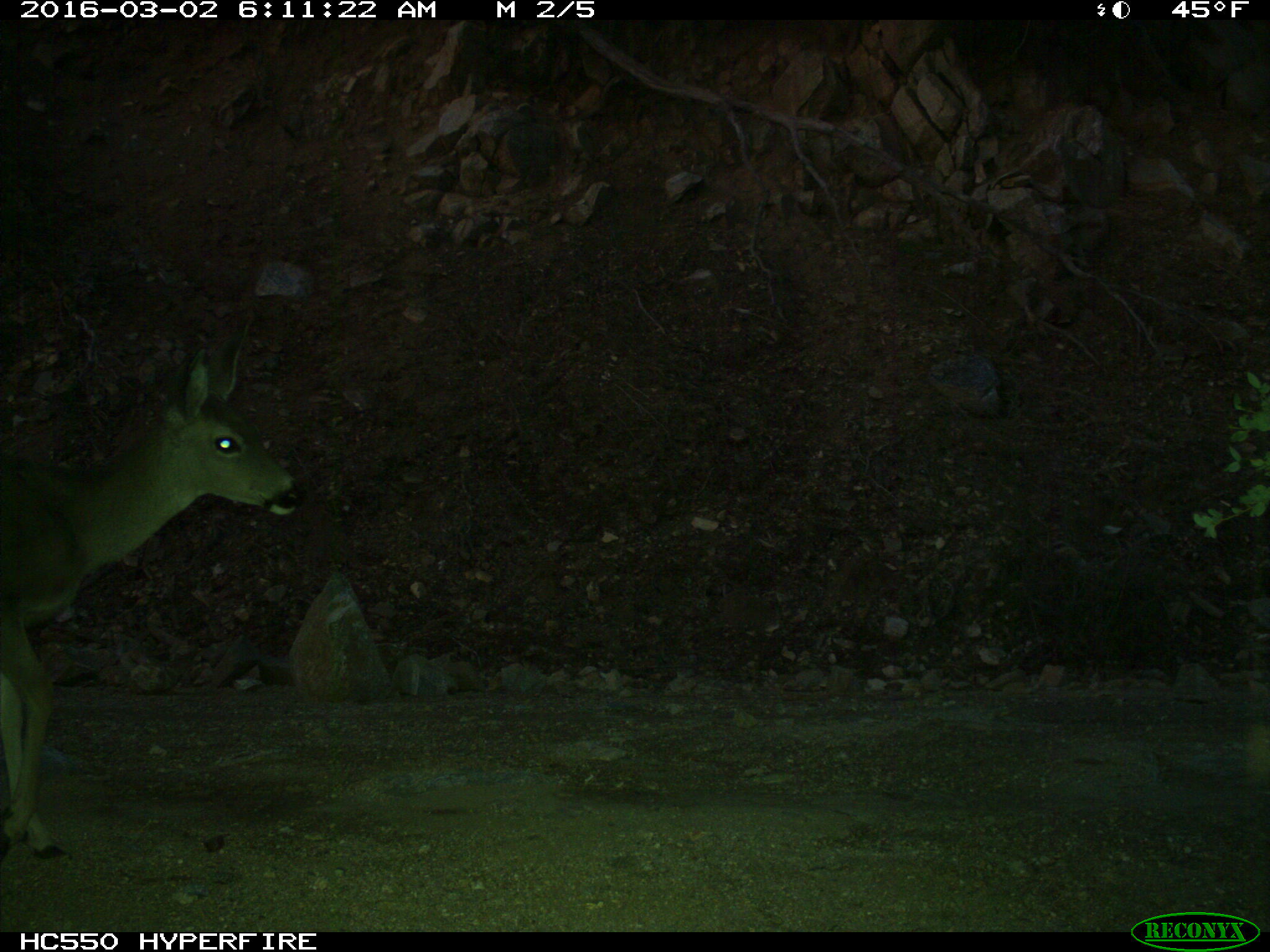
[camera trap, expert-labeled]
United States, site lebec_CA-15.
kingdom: Animalia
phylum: Chordata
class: Mammalia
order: Artiodactyla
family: Cervidae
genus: Odocoileus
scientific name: Odocoileus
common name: deer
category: unidentified deer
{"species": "unidentified deer (deer) (Odocoileus)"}